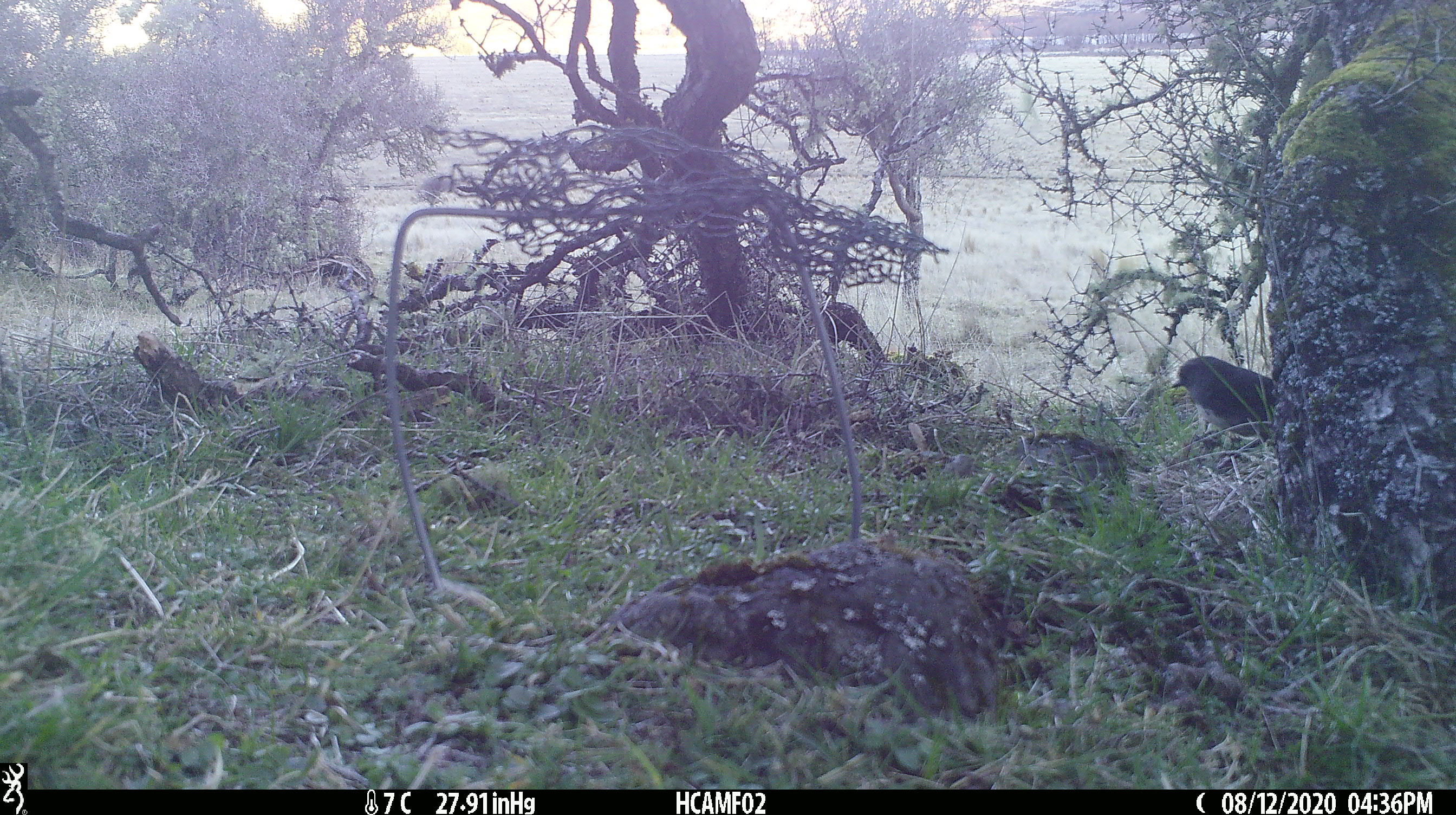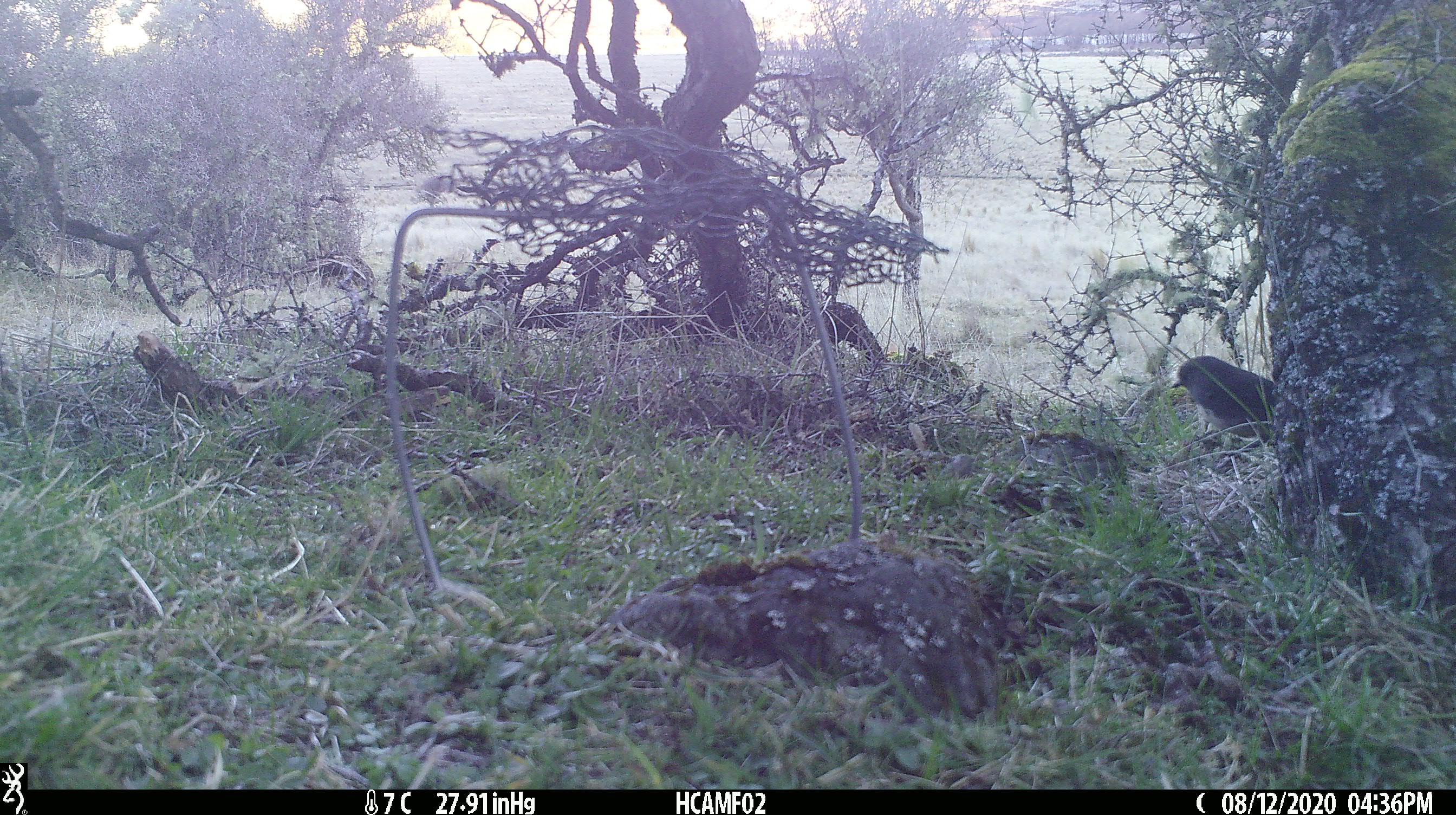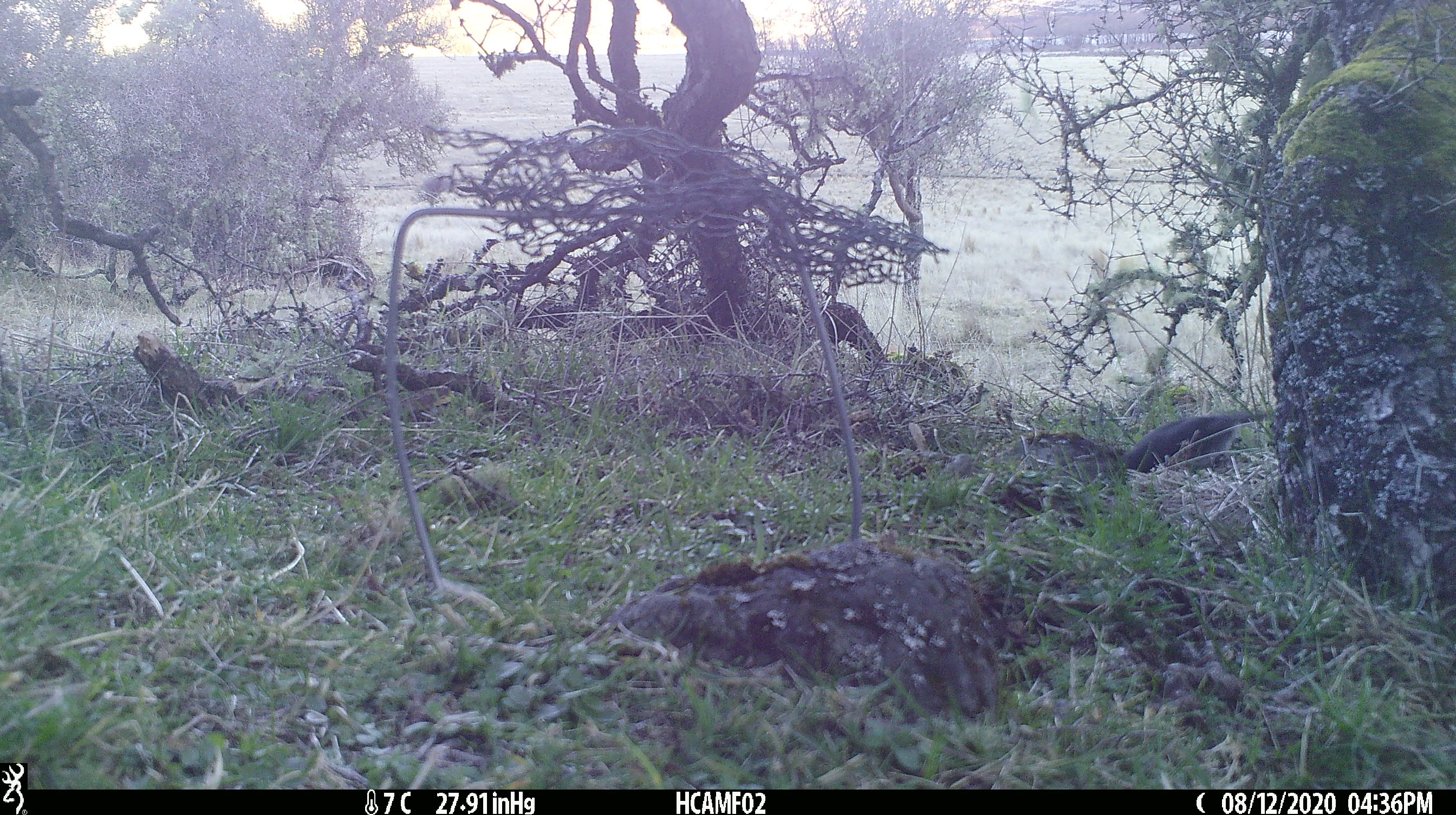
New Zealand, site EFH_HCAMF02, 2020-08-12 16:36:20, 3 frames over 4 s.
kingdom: Animalia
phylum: Chordata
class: Aves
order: Passeriformes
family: Petroicidae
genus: Petroica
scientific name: Petroica australis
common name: new zealand robin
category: robin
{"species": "robin (new zealand robin) (Petroica australis)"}